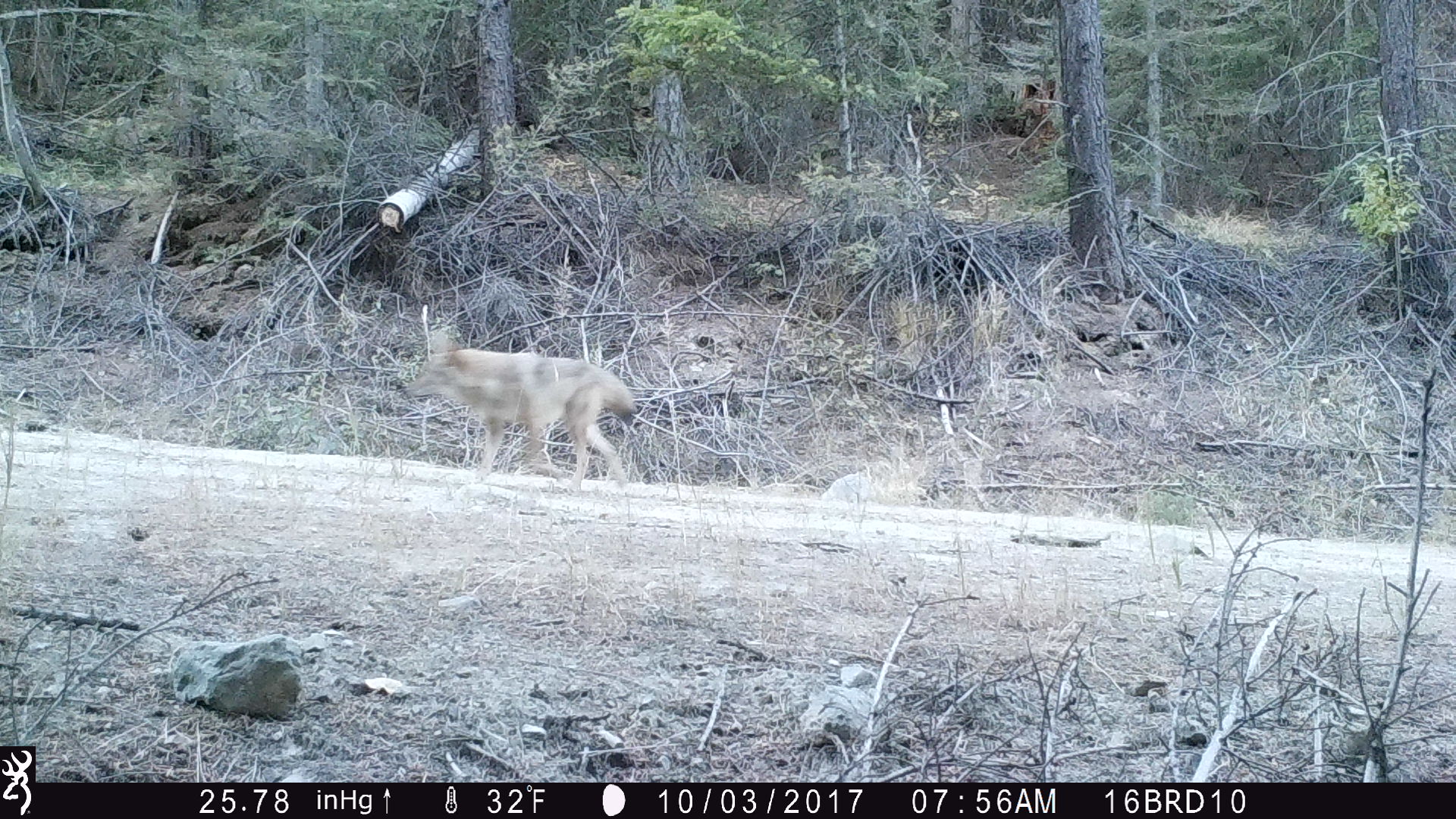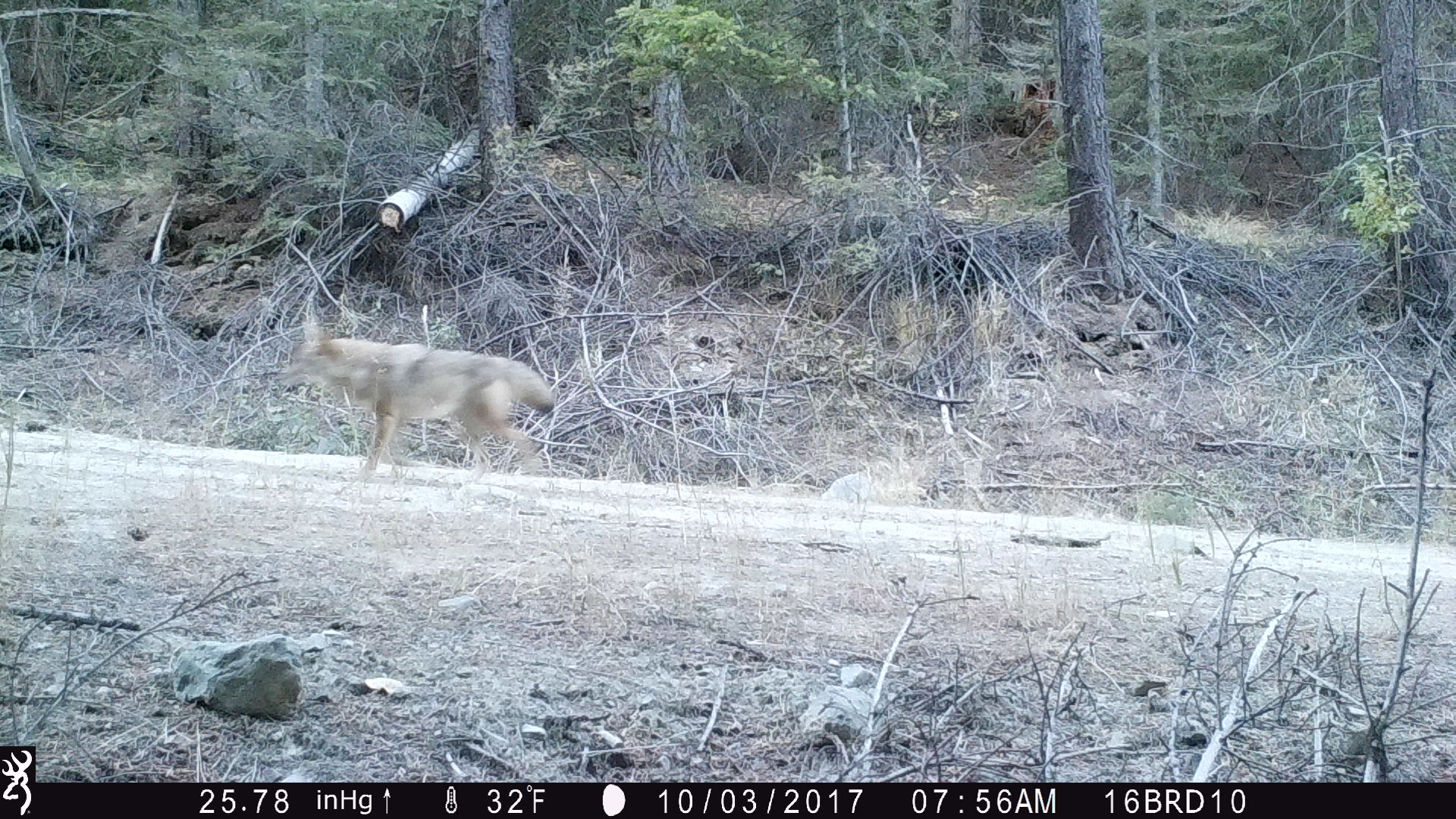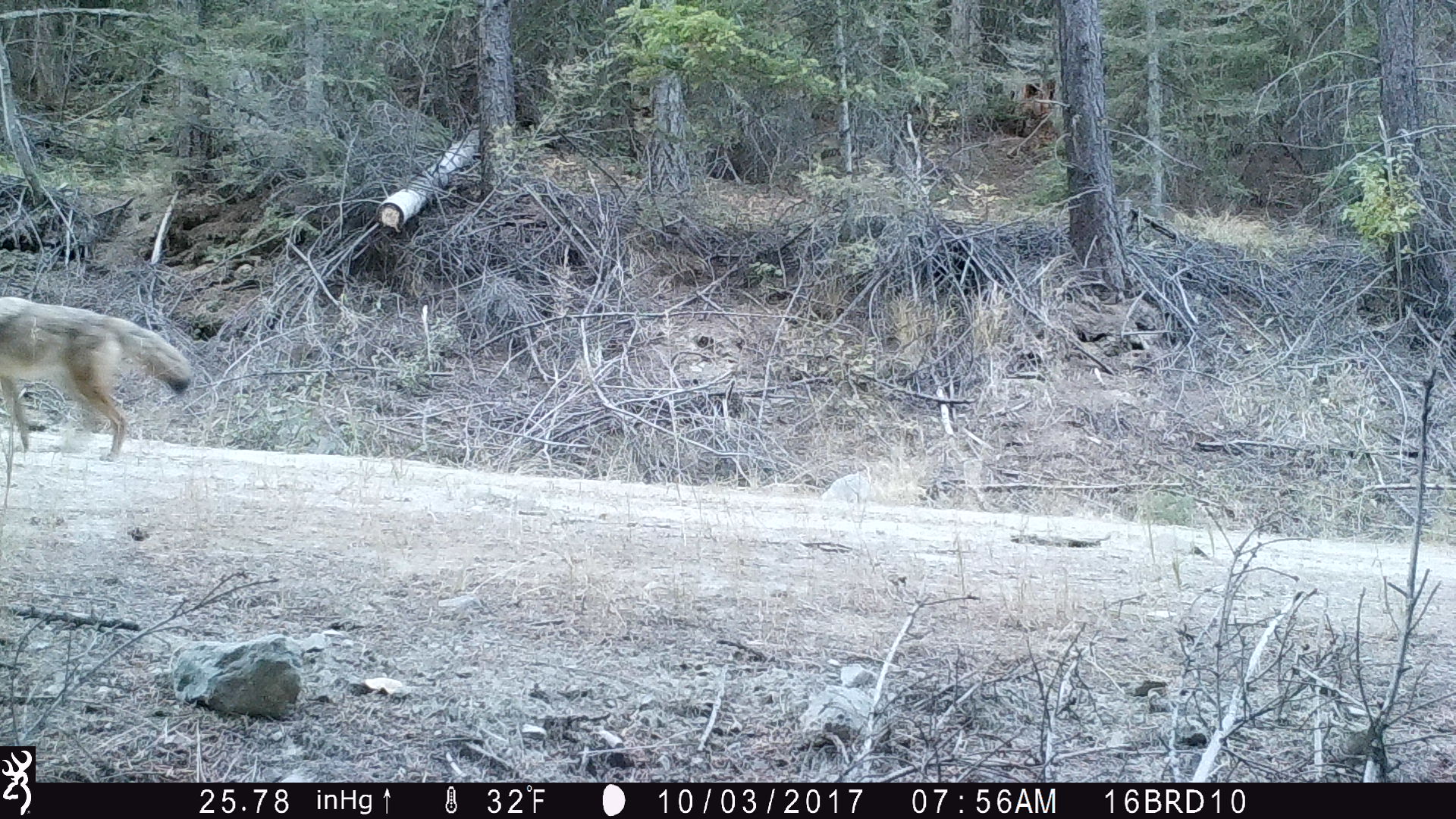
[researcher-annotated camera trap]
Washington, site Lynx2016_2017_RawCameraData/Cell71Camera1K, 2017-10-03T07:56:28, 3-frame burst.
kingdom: Animalia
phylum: Chordata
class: Mammalia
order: Carnivora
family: Canidae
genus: Canis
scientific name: Canis latrans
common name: coyote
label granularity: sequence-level